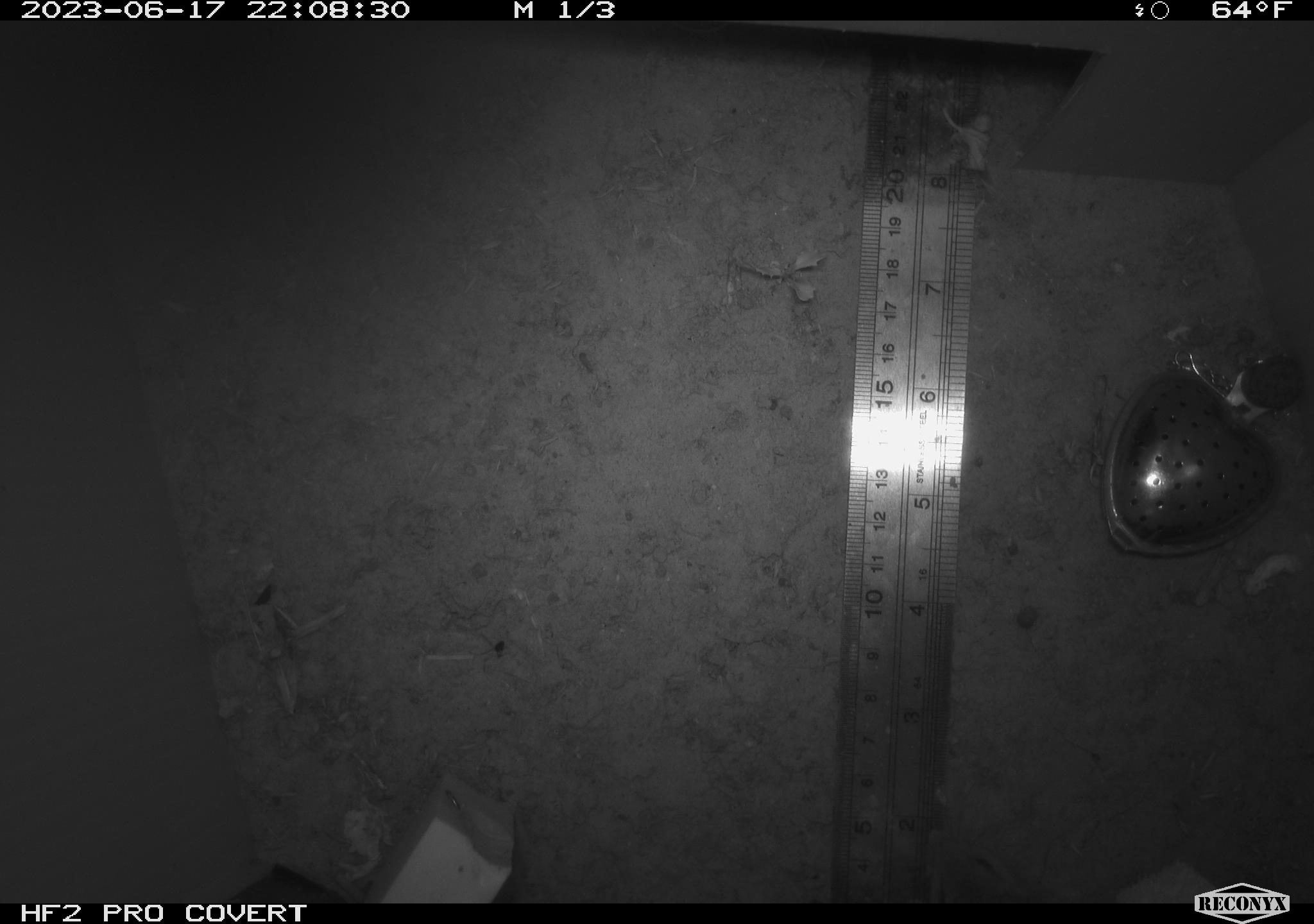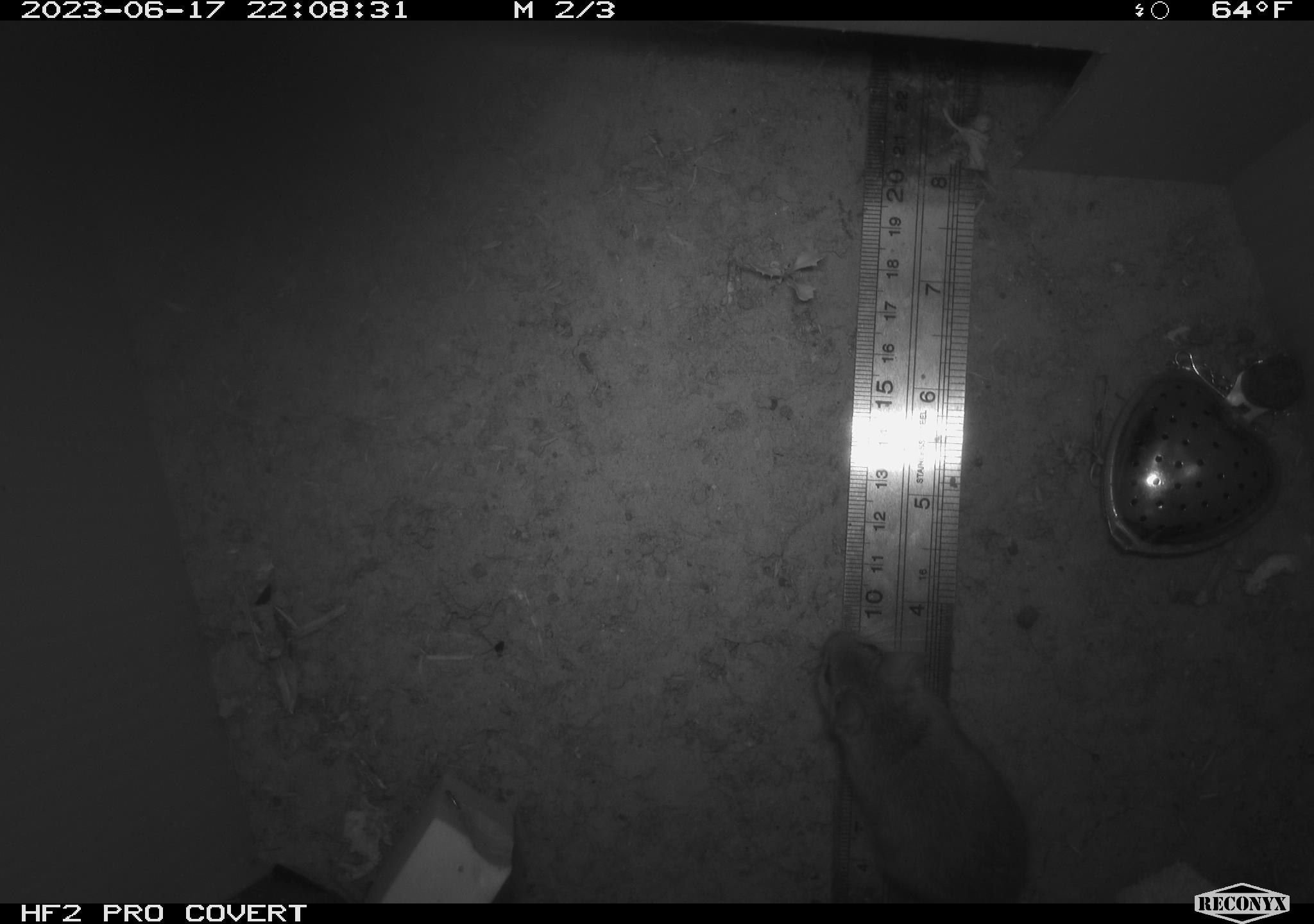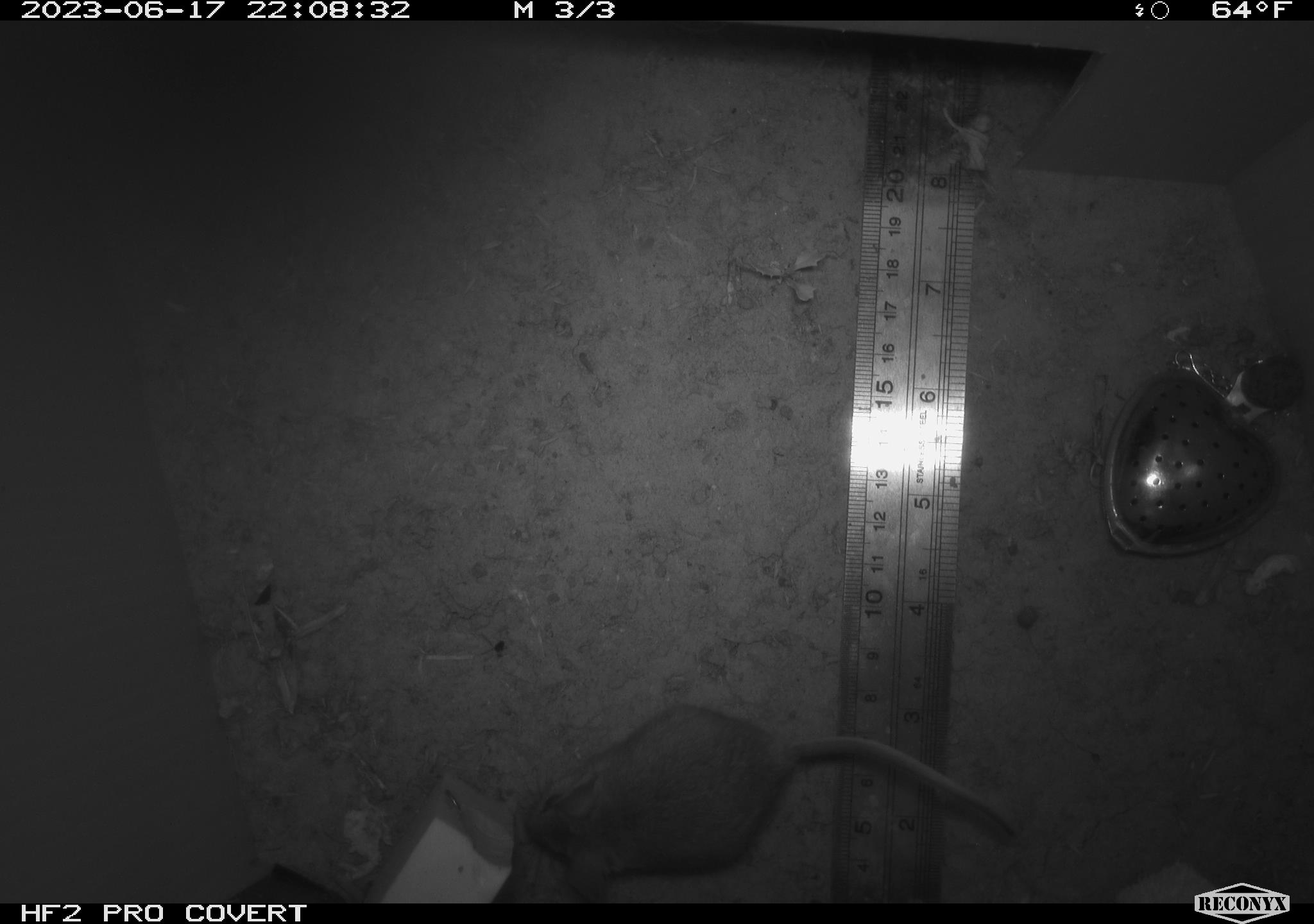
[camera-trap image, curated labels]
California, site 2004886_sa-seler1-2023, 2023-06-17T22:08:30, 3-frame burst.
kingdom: Animalia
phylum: Chordata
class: Mammalia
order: Rodentia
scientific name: Rodentia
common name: mouse species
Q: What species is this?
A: Mouse species (Rodentia).